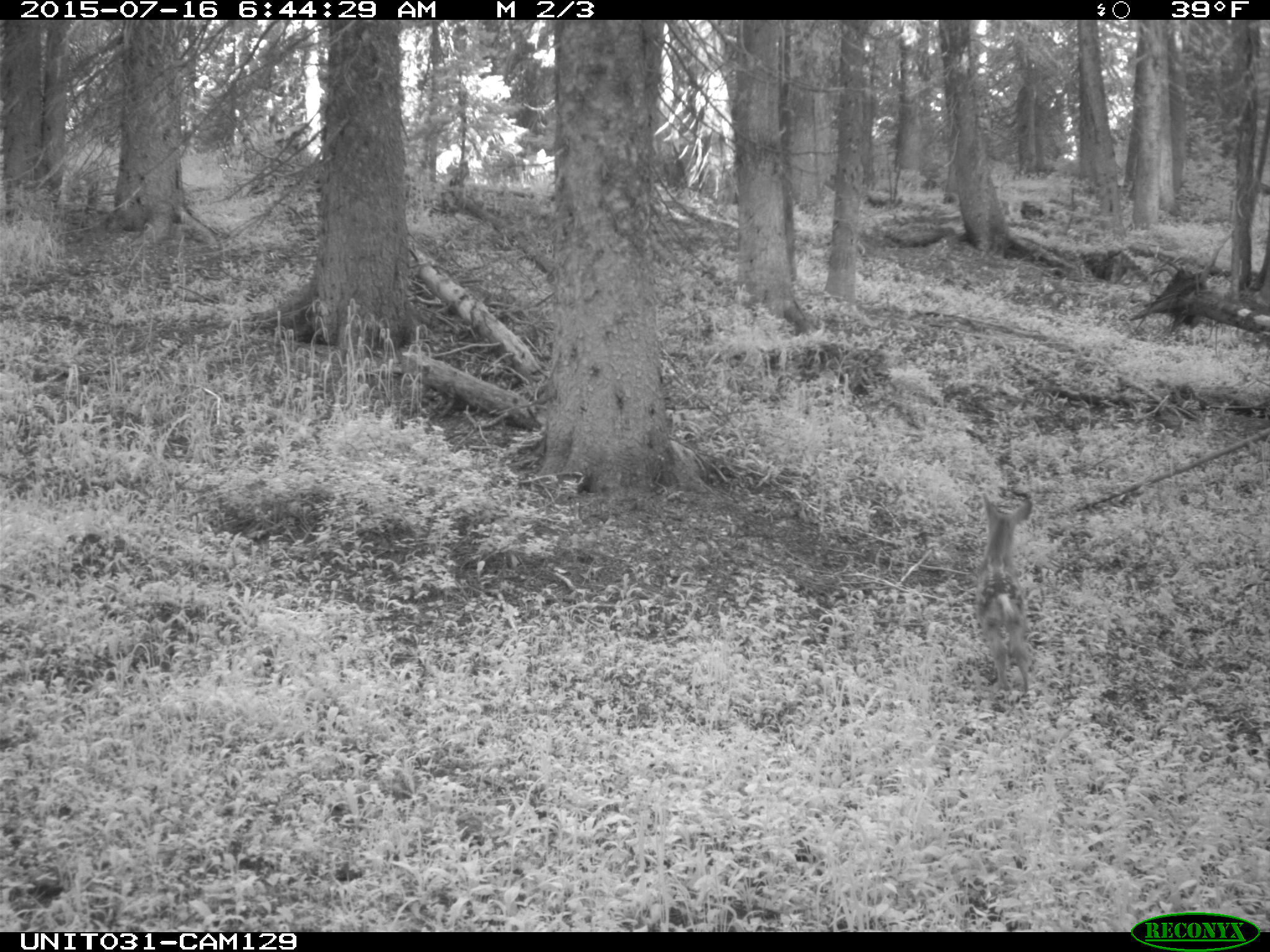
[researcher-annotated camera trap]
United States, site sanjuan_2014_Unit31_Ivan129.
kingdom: Animalia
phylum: Chordata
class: Mammalia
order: Artiodactyla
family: Cervidae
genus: Odocoileus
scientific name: Odocoileus hemionus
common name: mule deer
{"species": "Odocoileus hemionus (mule deer)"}